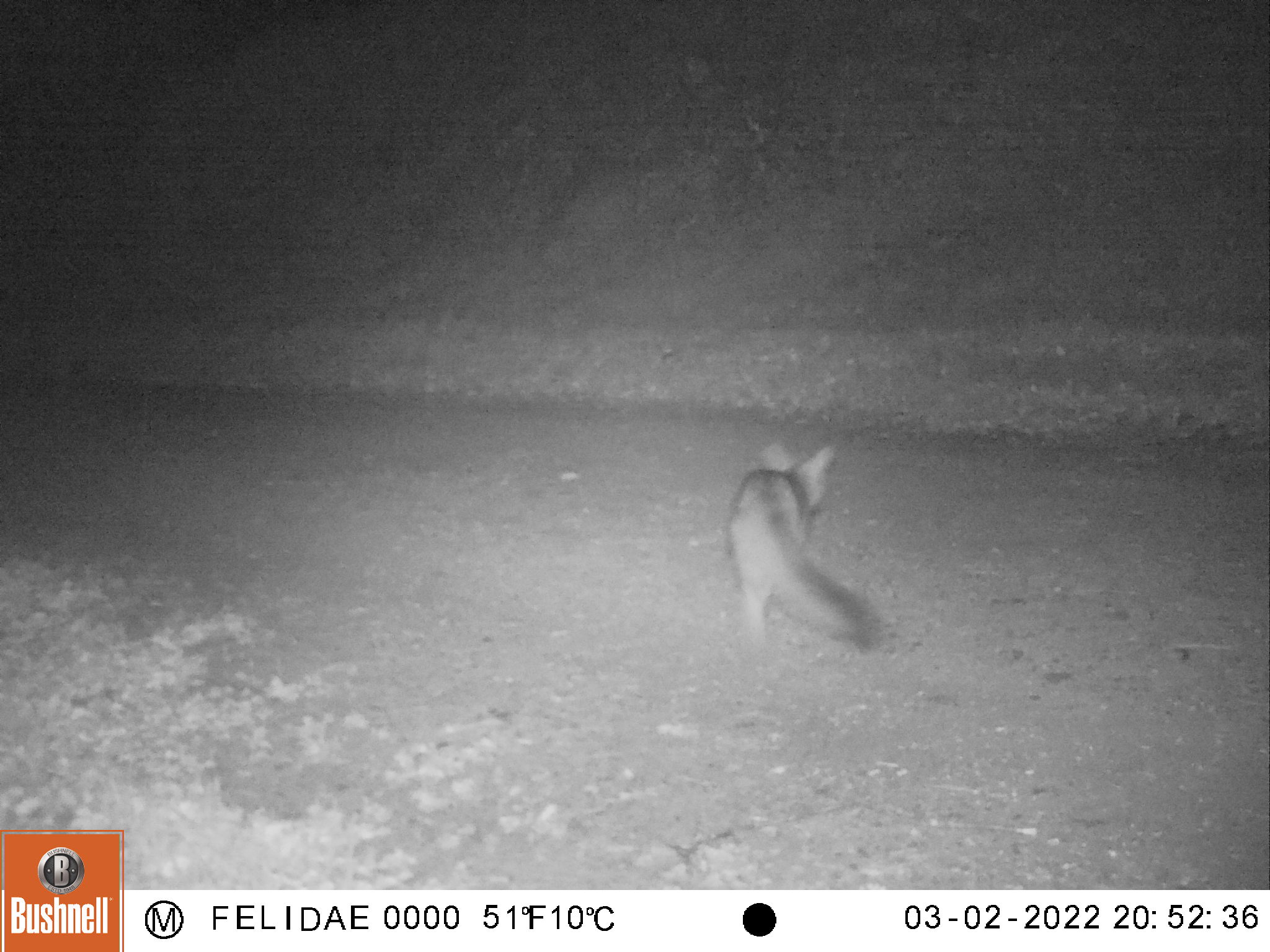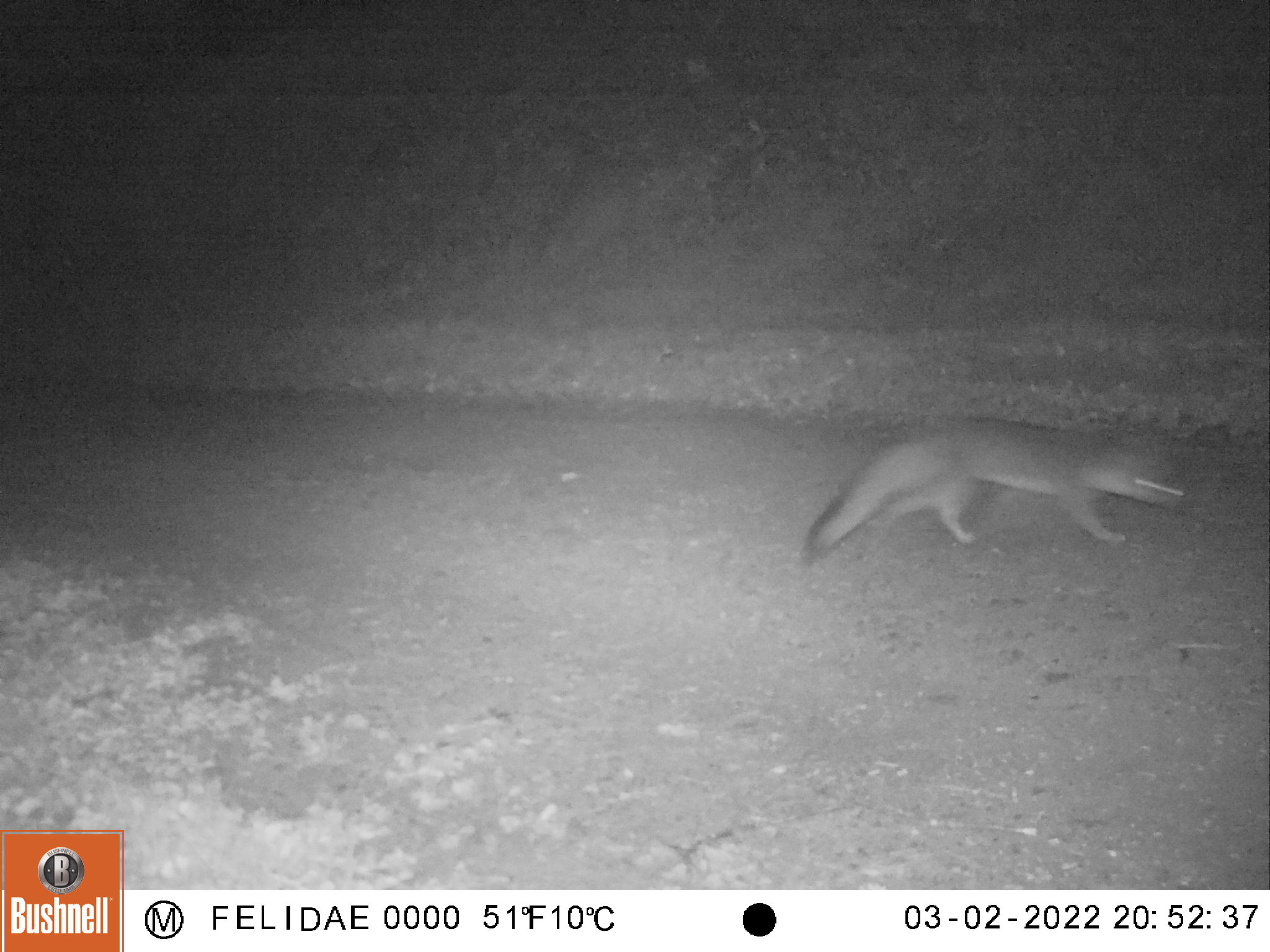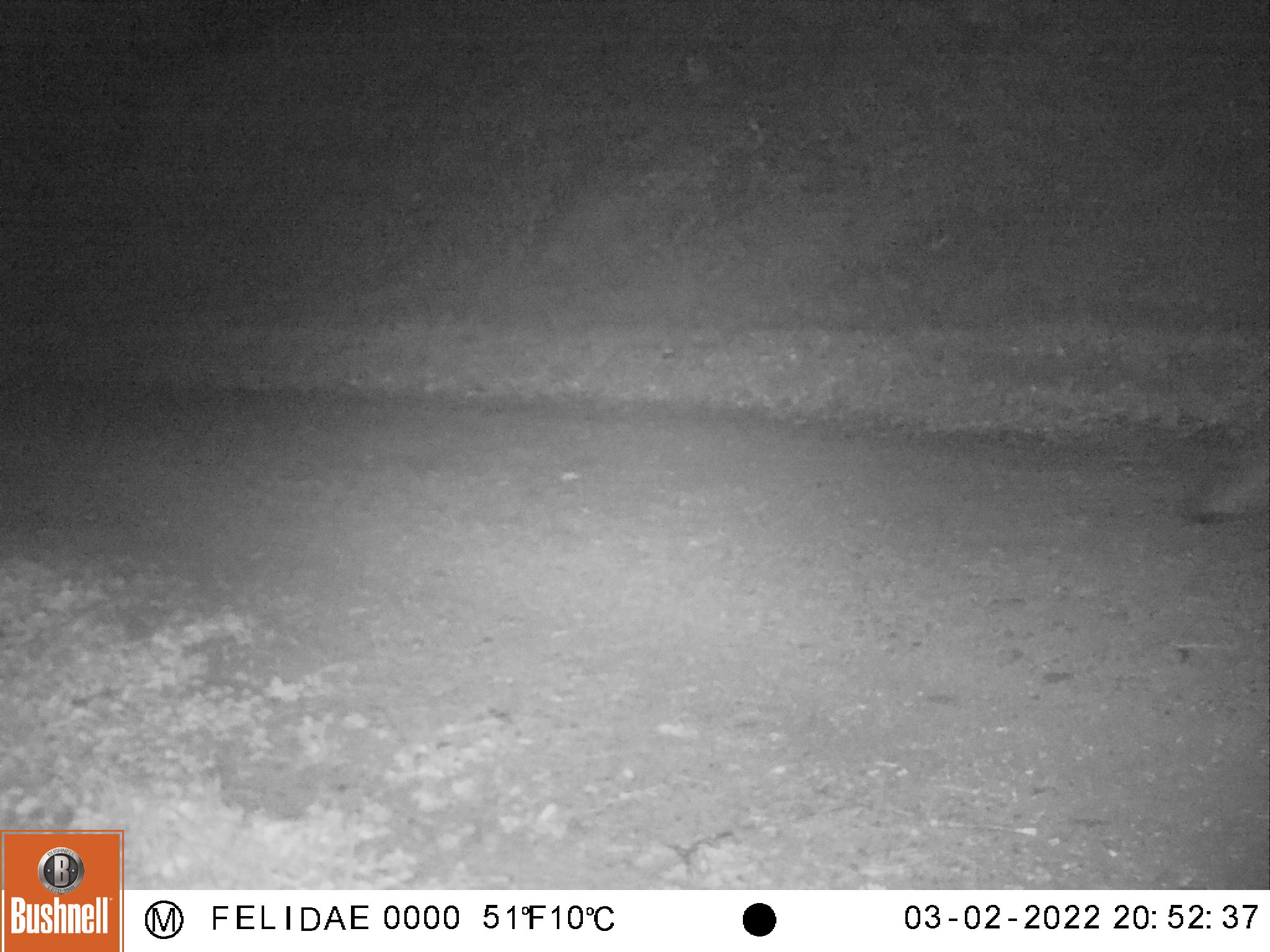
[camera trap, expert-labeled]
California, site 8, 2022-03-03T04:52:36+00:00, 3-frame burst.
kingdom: Animalia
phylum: Chordata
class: Mammalia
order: Carnivora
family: Canidae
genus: Urocyon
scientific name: Urocyon cinereoargenteus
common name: gray fox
Gray fox (Urocyon cinereoargenteus).